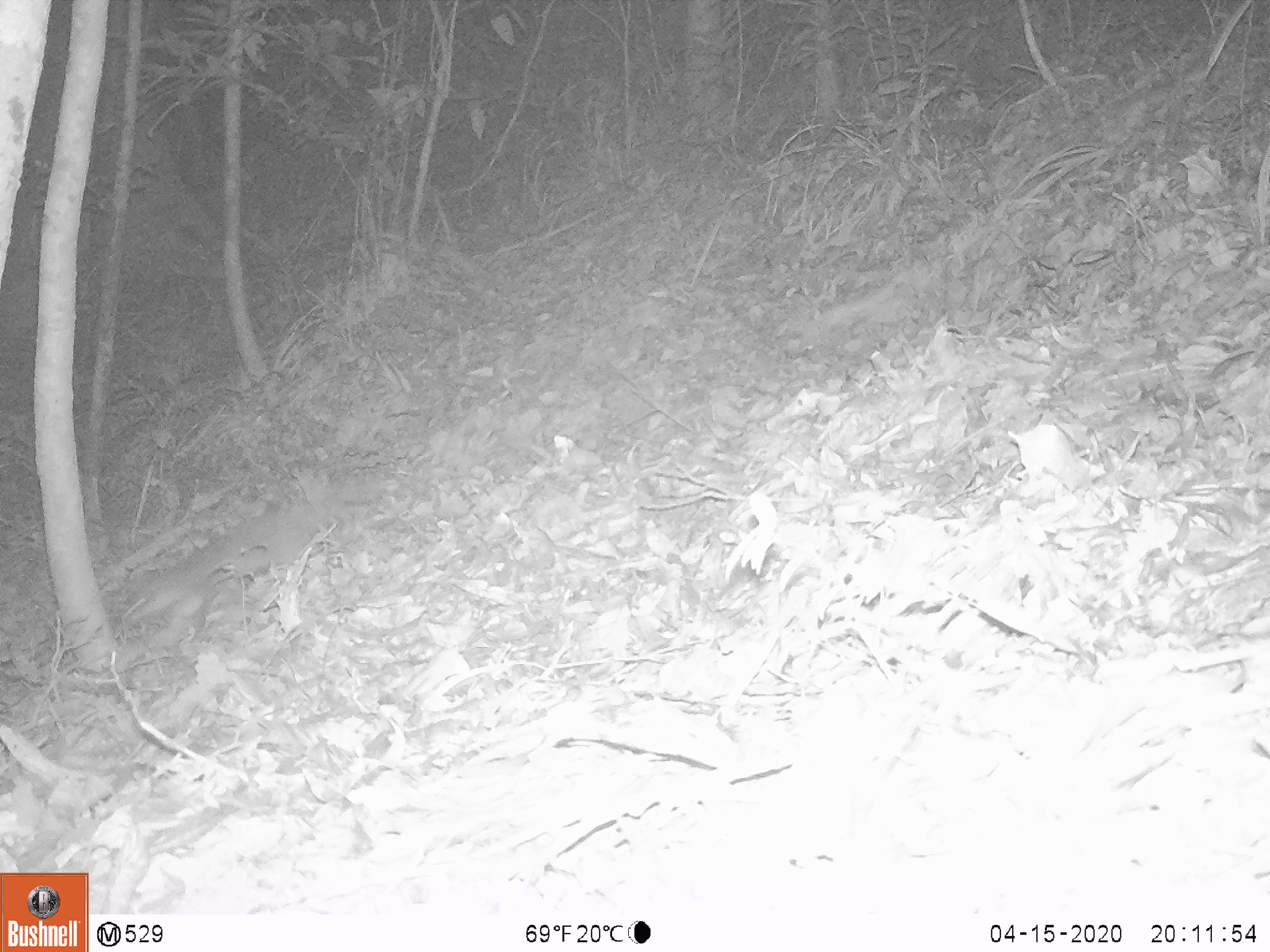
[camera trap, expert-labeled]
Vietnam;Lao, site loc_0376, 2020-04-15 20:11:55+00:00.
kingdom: Animalia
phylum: Chordata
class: Mammalia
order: Carnivora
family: Mustelidae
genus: Melogale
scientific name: Melogale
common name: ferret badger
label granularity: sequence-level